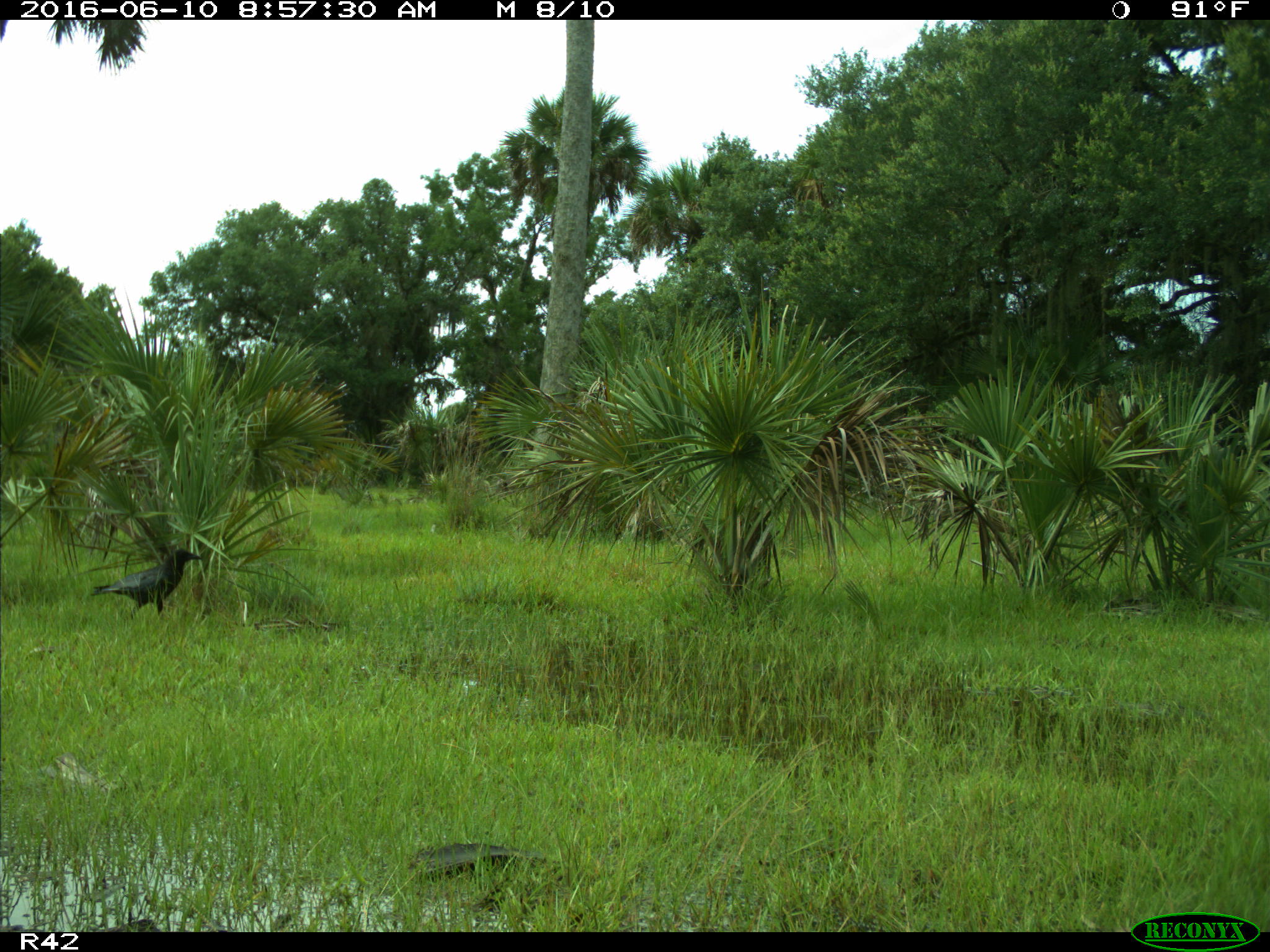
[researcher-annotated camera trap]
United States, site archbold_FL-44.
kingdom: Animalia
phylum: Chordata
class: Aves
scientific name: Aves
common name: birds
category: unidentified bird